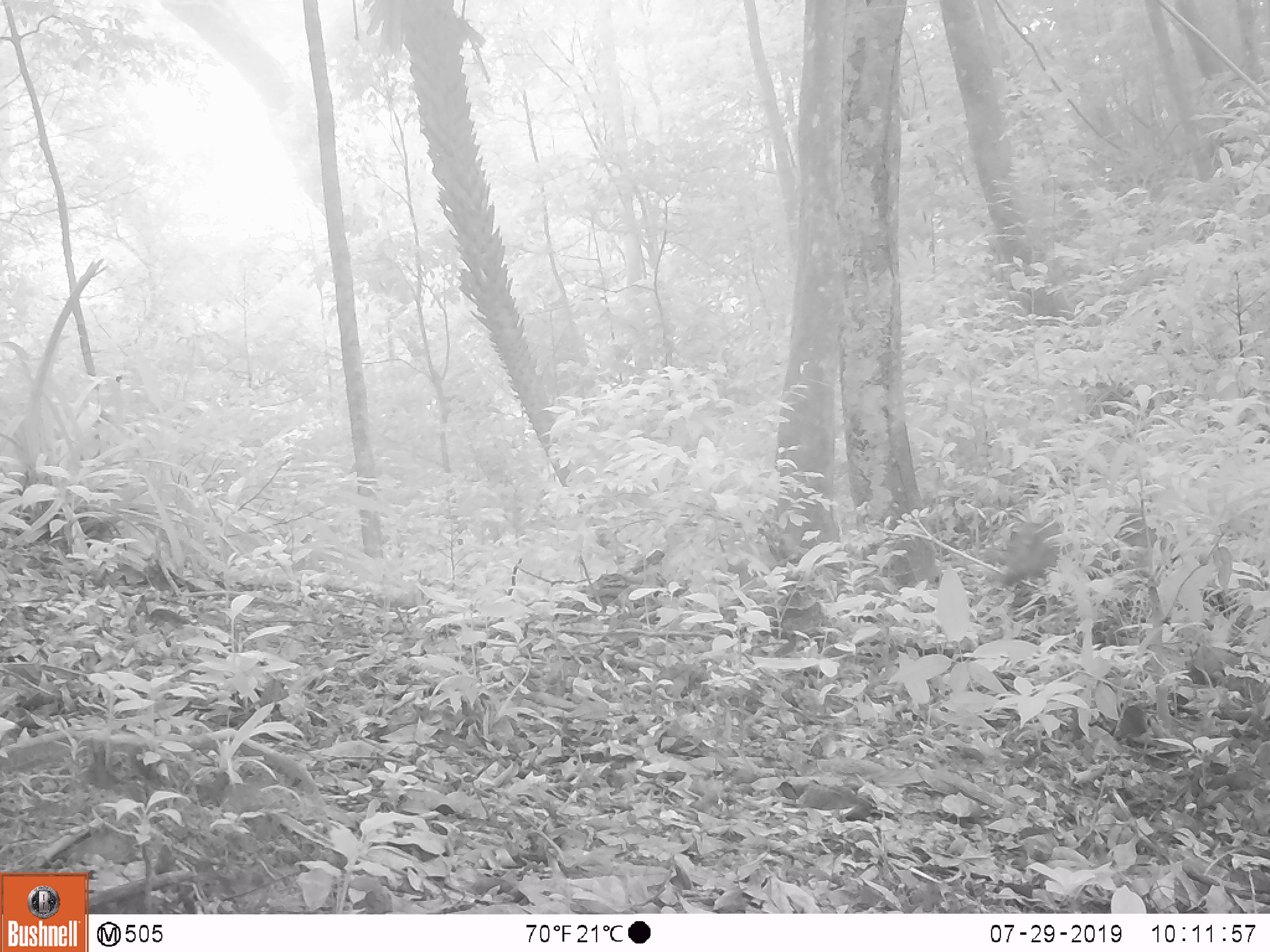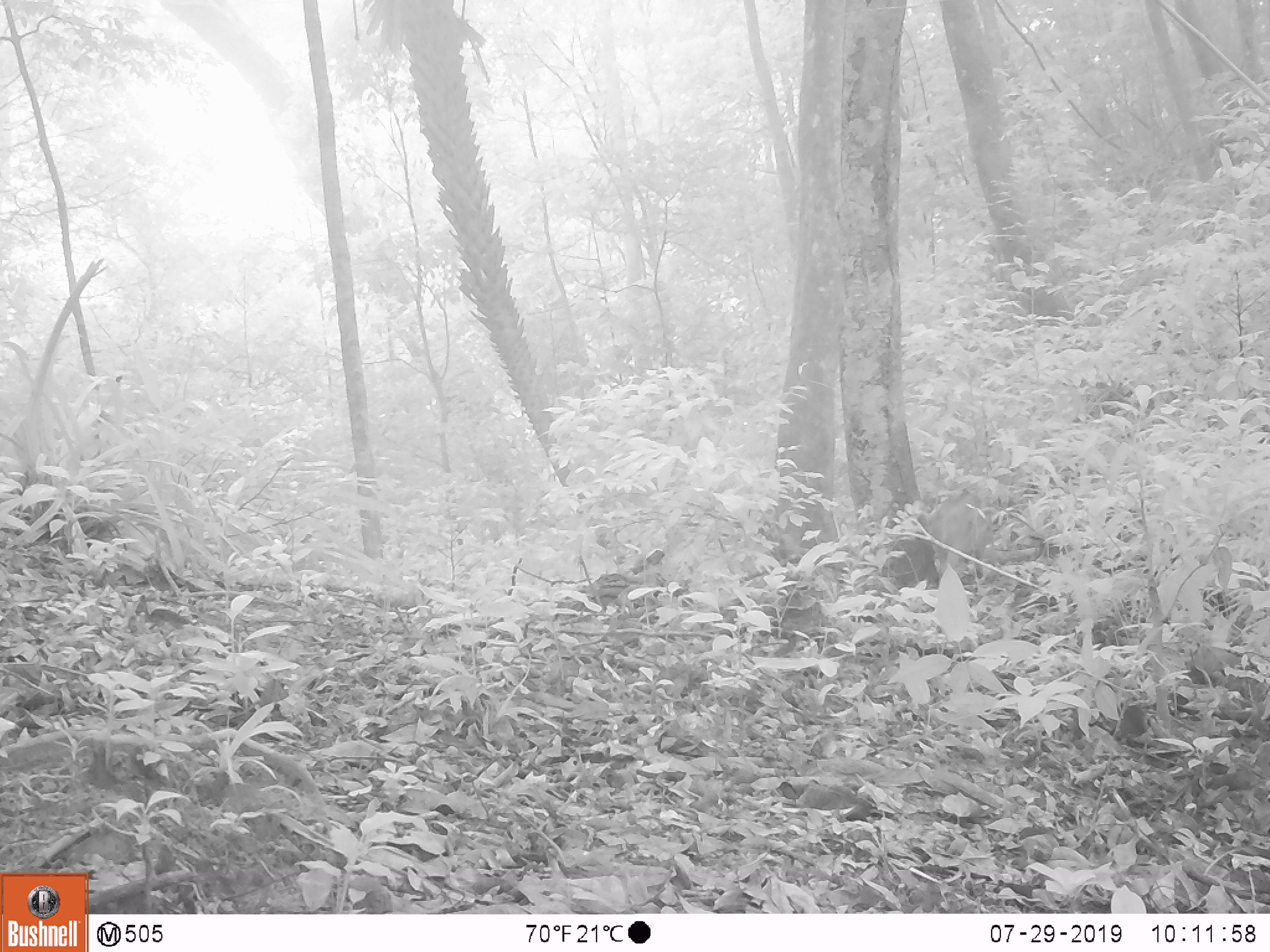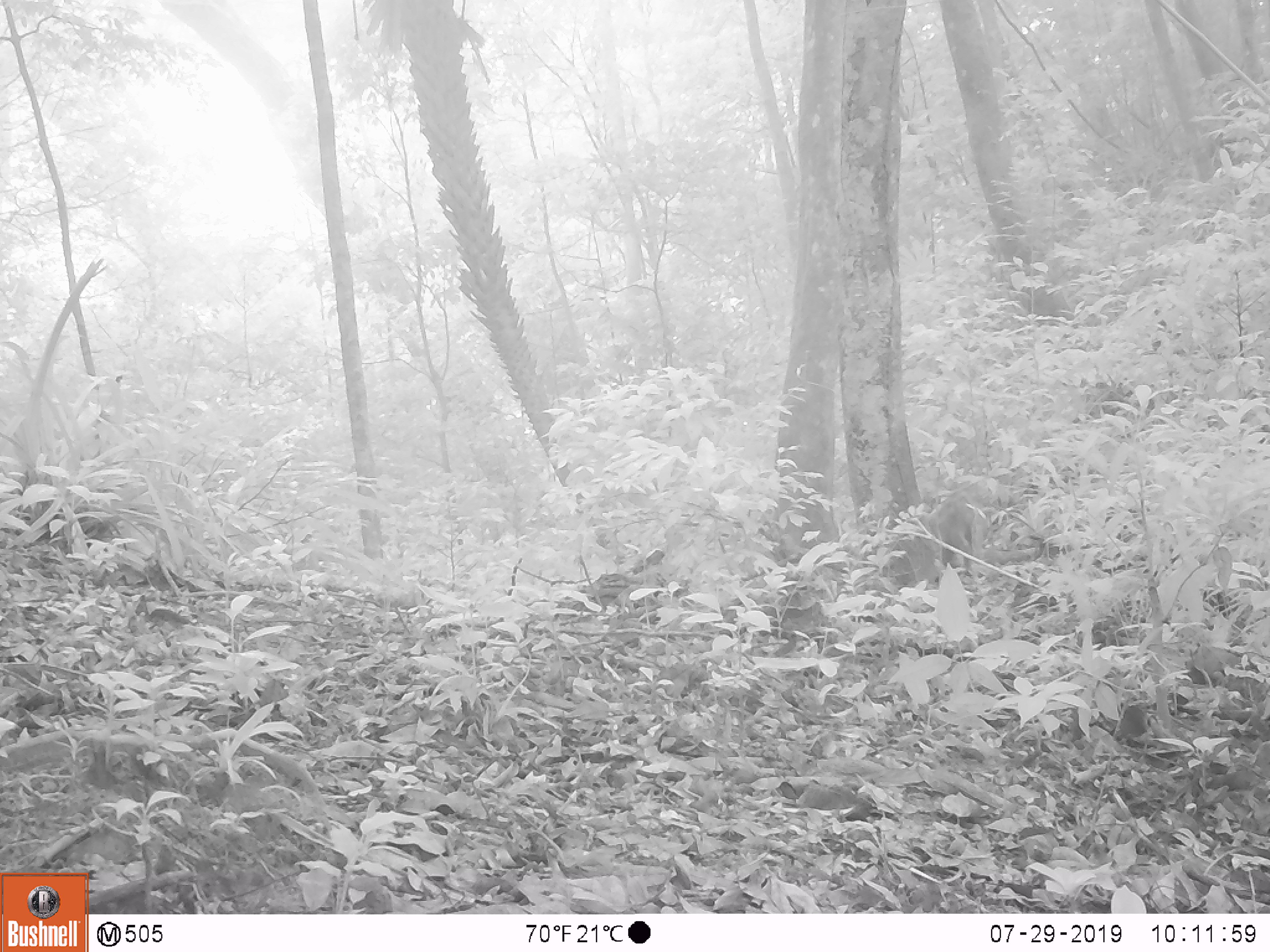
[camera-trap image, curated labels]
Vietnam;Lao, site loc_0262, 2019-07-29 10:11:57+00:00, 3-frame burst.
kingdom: Animalia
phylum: Chordata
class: Mammalia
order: Artiodactyla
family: Suidae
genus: Sus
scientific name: Sus scrofa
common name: eurasian wild pig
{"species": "eurasian wild pig (Sus scrofa)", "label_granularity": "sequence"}